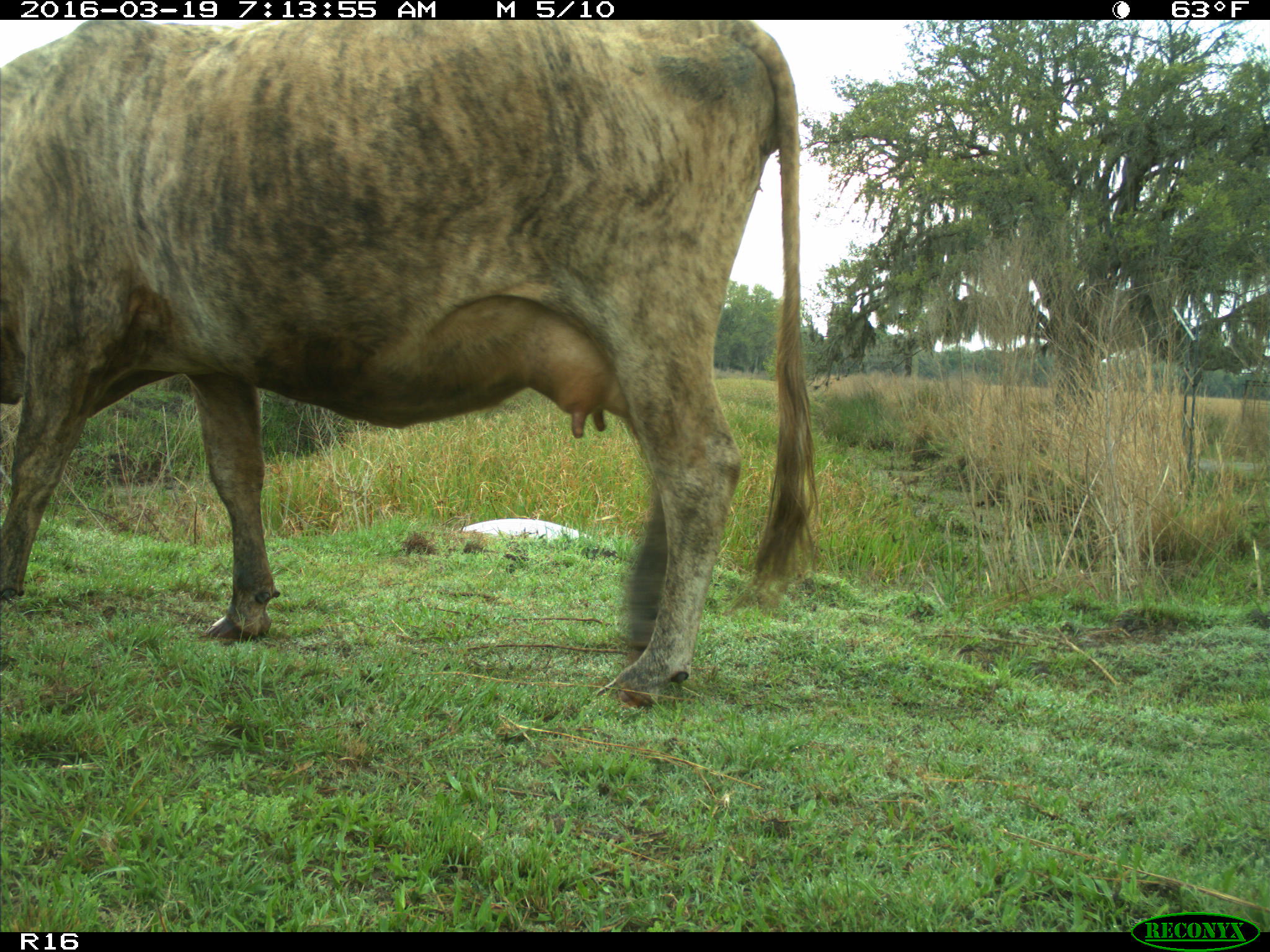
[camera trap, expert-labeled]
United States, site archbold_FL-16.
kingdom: Animalia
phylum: Chordata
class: Mammalia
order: Artiodactyla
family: Bovidae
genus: Bos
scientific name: Bos taurus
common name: domestic cow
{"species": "Bos taurus (domestic cow)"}